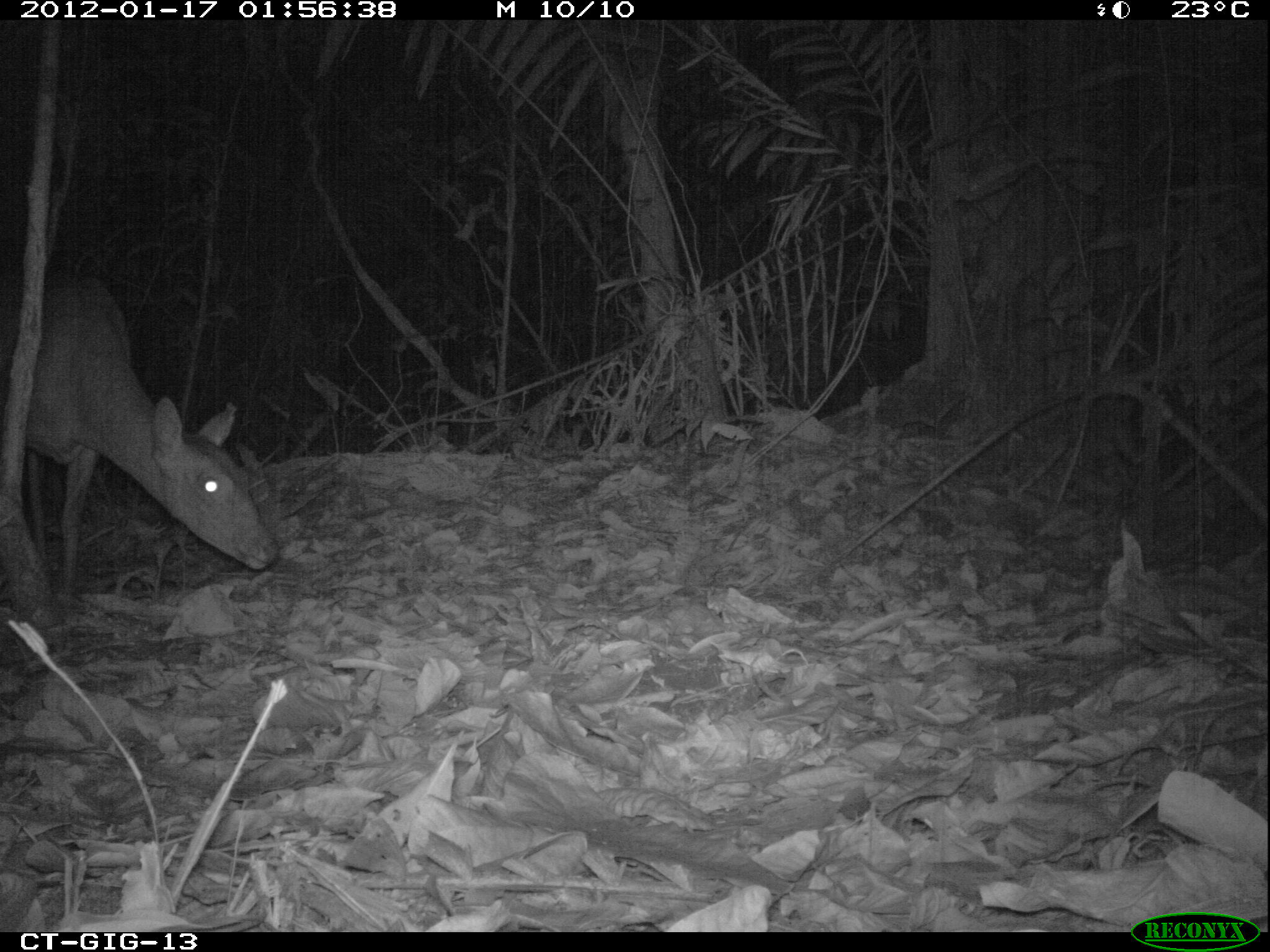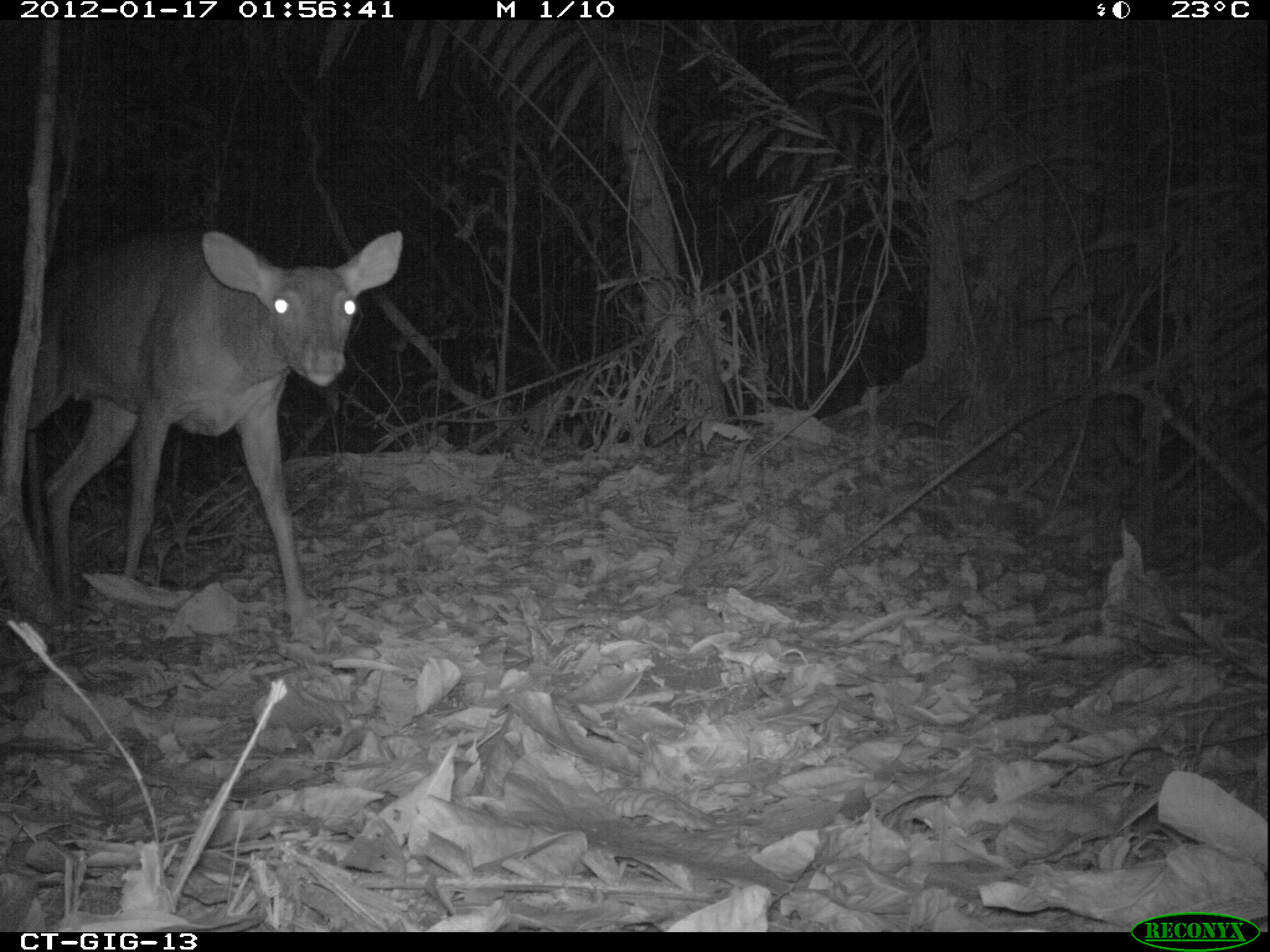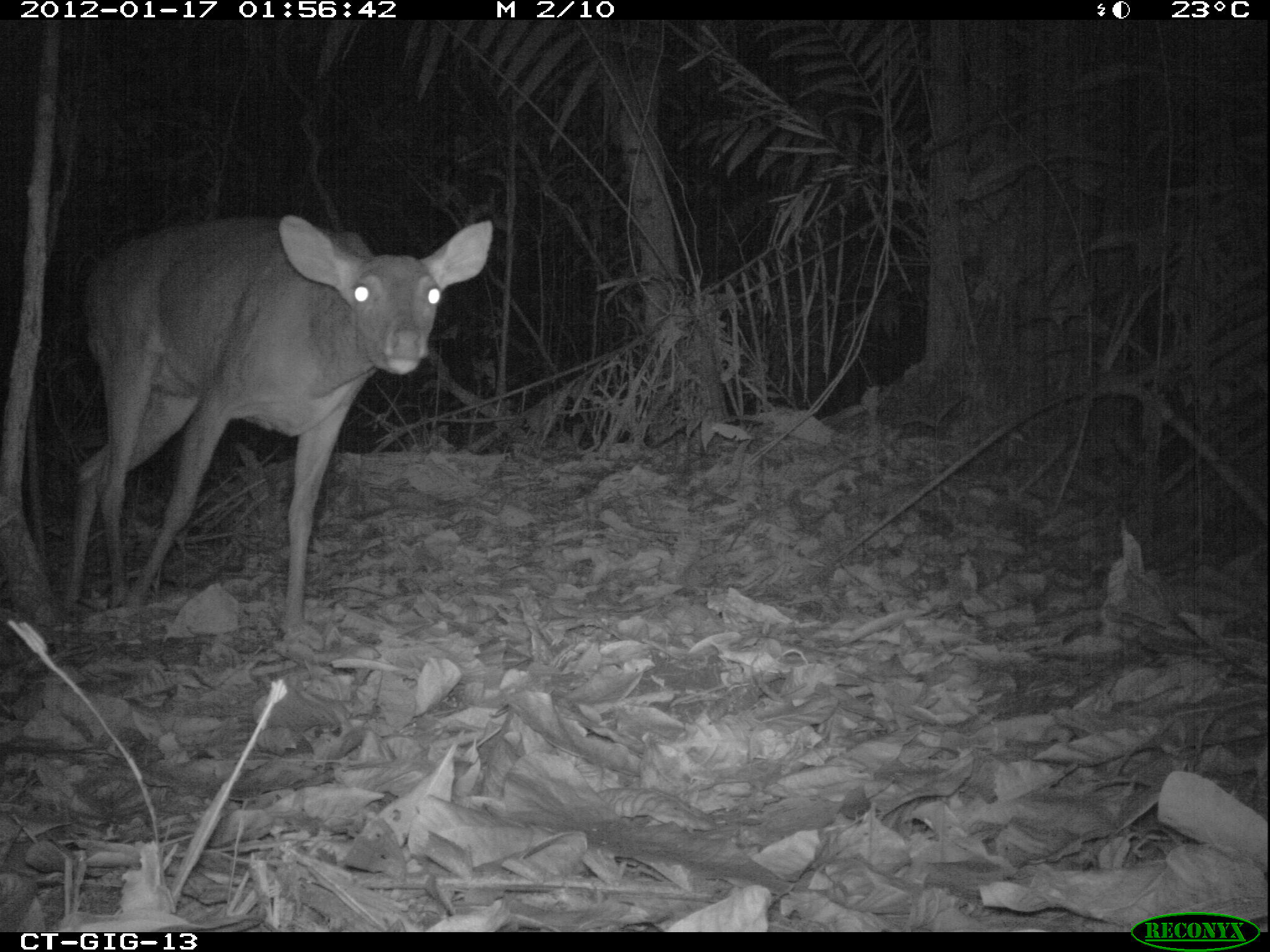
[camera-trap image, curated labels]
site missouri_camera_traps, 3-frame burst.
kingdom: Animalia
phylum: Chordata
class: Mammalia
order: Artiodactyla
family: Cervidae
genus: Odocoileus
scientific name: Odocoileus virginianus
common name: white-tailed deer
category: white tailed deer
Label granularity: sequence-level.